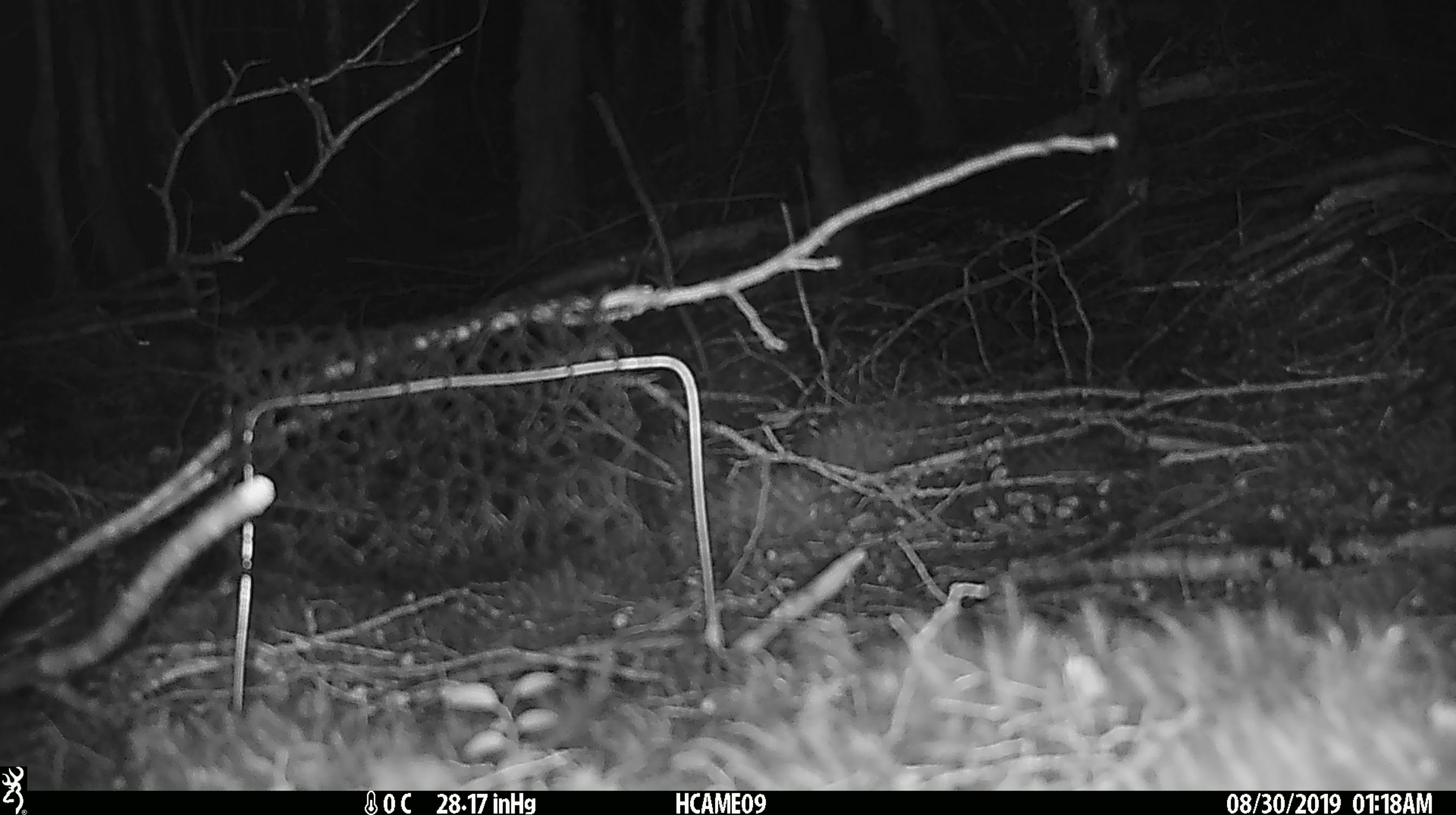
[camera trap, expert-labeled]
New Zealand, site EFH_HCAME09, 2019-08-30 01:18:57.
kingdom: Animalia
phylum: Chordata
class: Mammalia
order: Rodentia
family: Muridae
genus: Mus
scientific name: Mus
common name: mouse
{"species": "mouse (Mus)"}